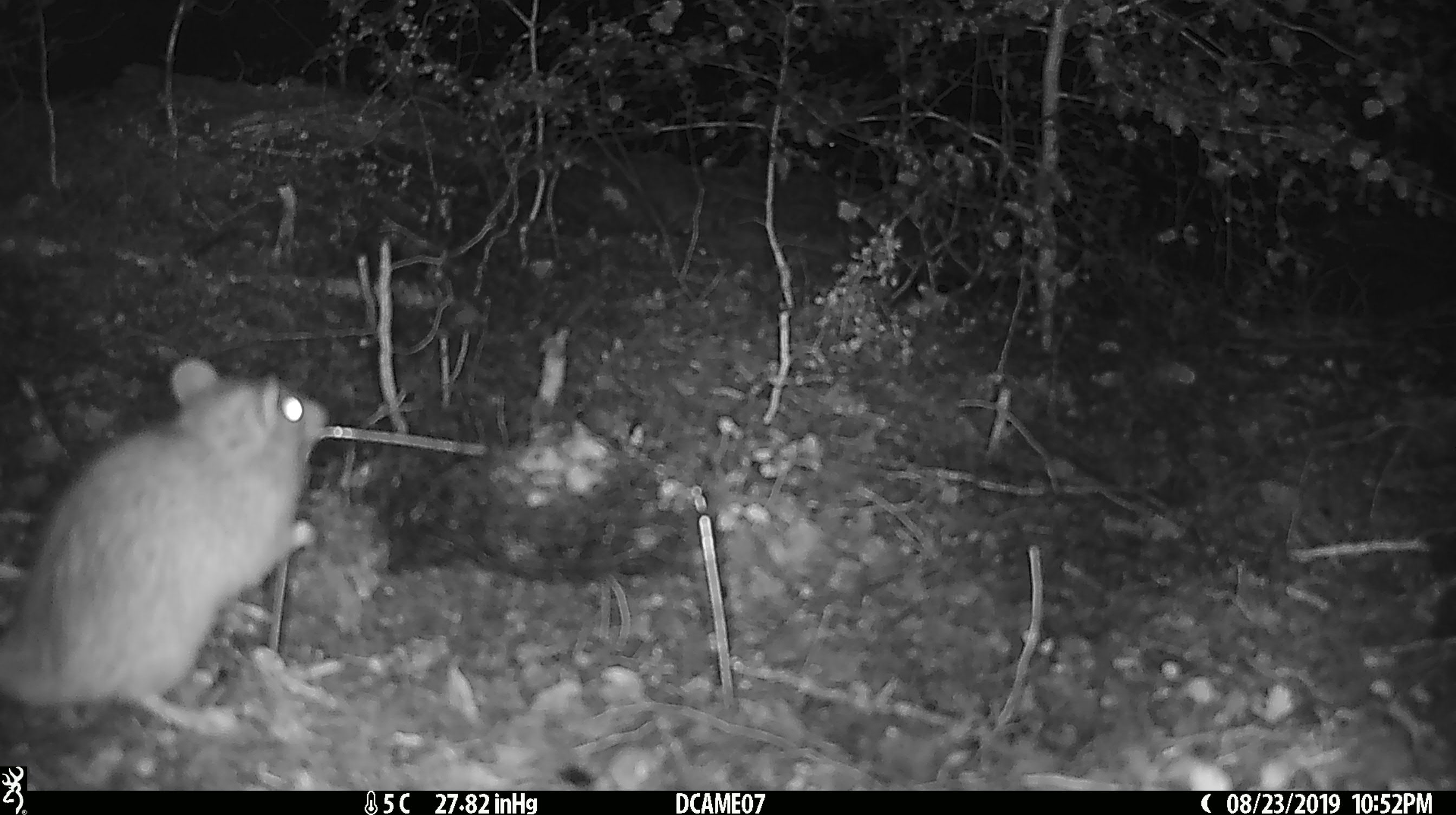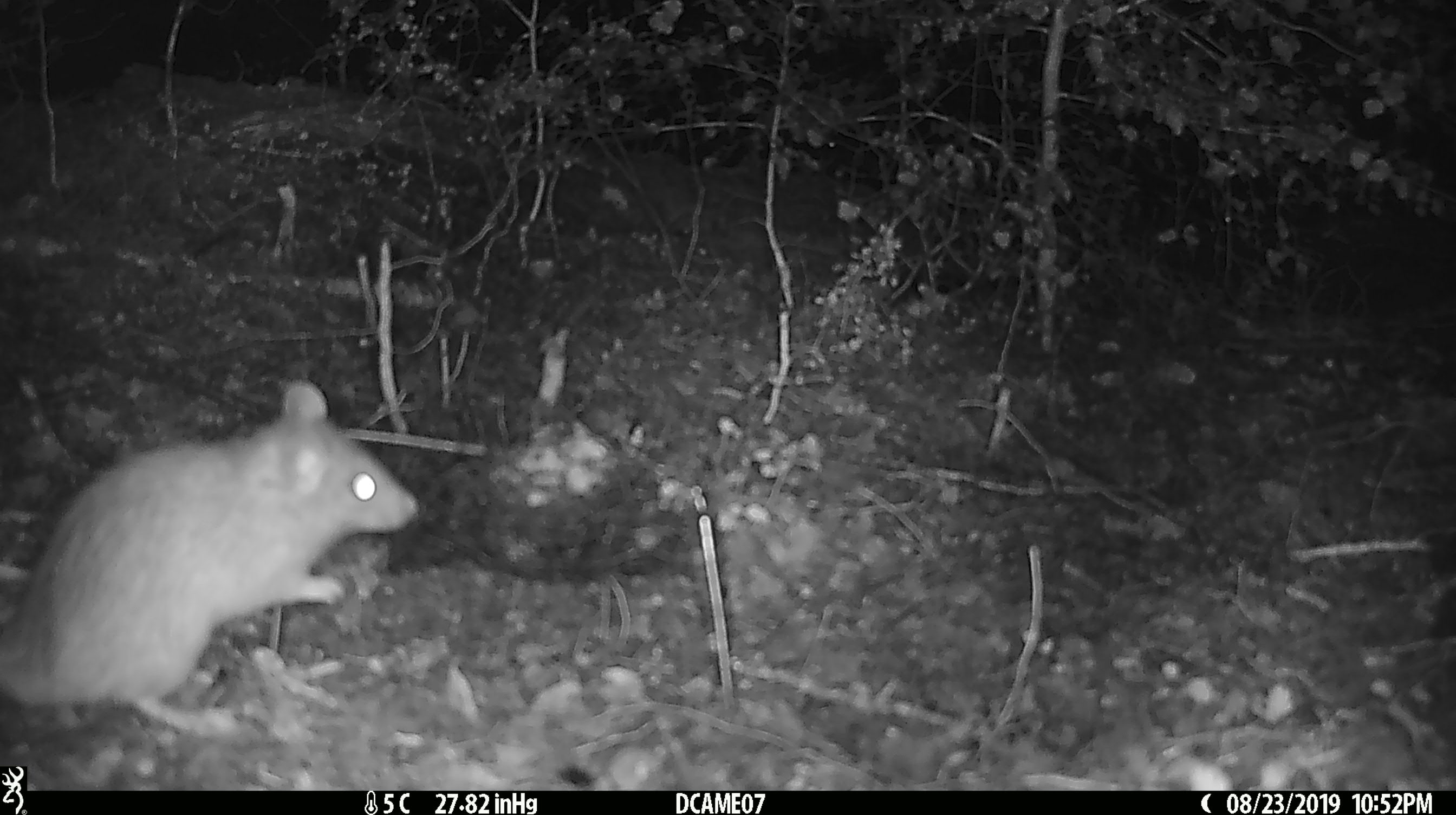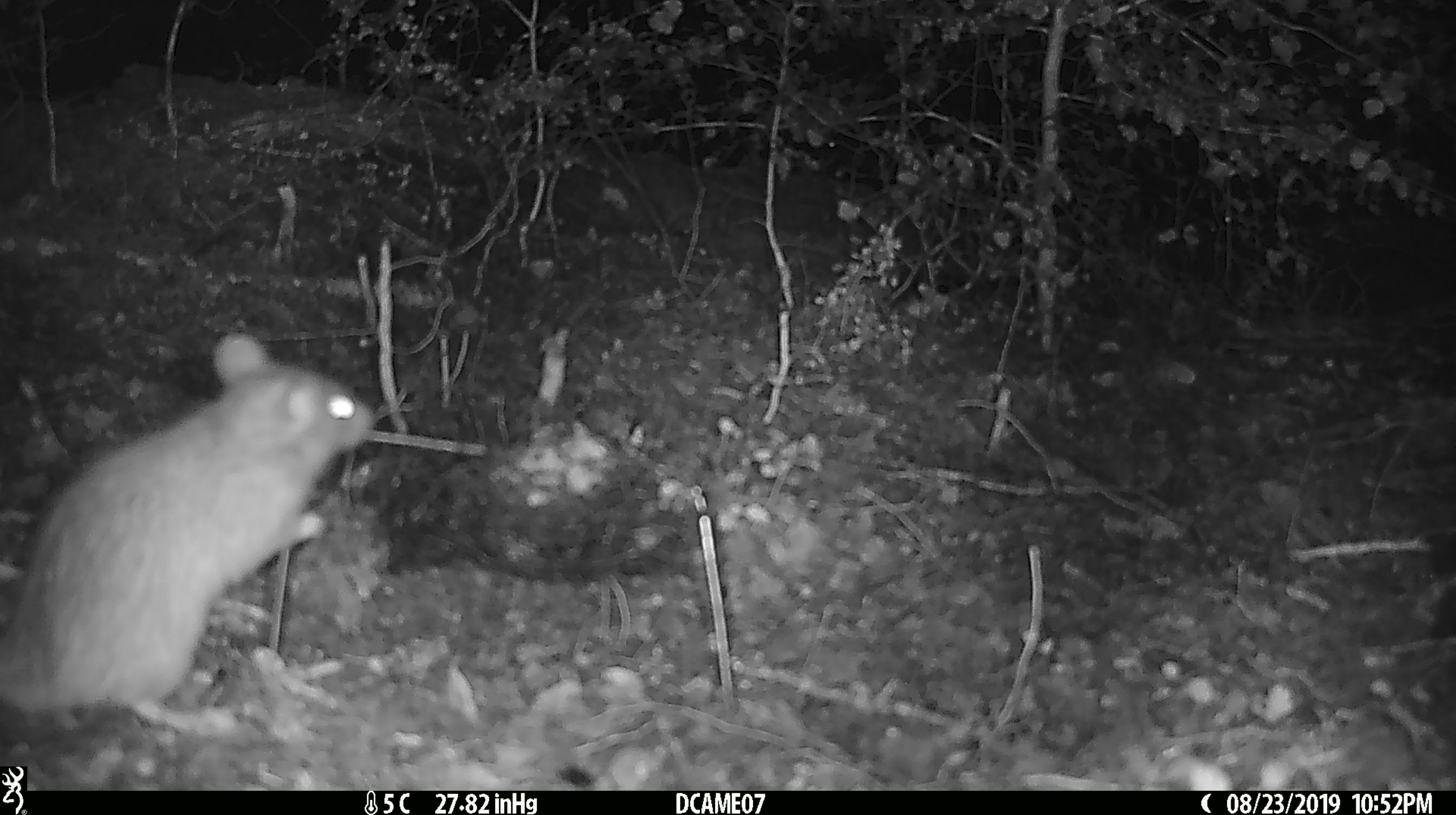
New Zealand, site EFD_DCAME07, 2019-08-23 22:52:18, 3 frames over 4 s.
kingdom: Animalia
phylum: Chordata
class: Mammalia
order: Rodentia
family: Muridae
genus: Rattus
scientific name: Rattus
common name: rat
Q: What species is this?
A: Rat (Rattus).